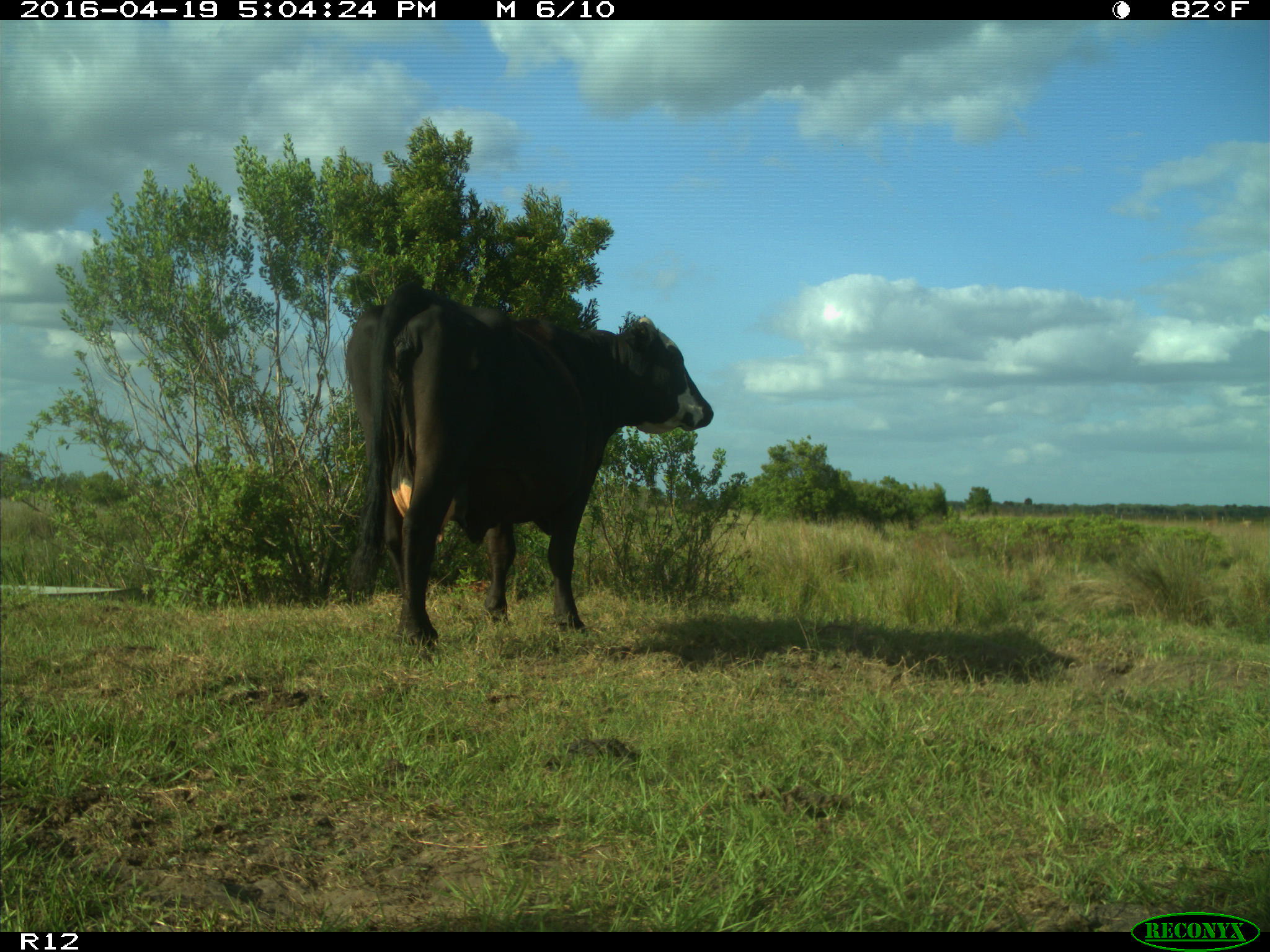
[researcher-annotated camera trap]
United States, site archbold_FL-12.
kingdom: Animalia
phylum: Chordata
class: Mammalia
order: Artiodactyla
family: Bovidae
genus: Bos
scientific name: Bos taurus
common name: domestic cow